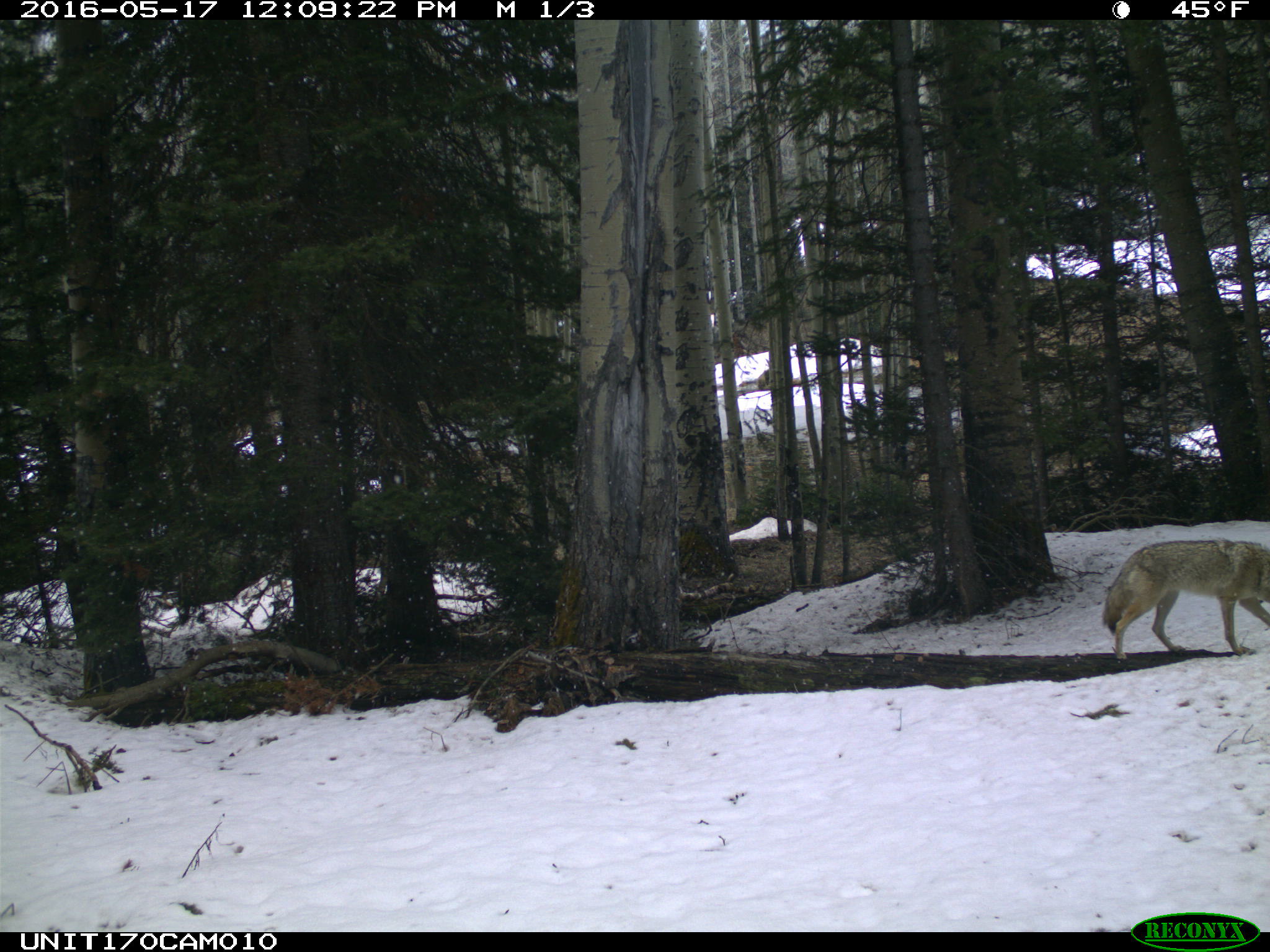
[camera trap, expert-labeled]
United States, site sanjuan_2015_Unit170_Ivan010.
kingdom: Animalia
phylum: Chordata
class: Mammalia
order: Carnivora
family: Canidae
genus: Canis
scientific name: Canis latrans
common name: coyote